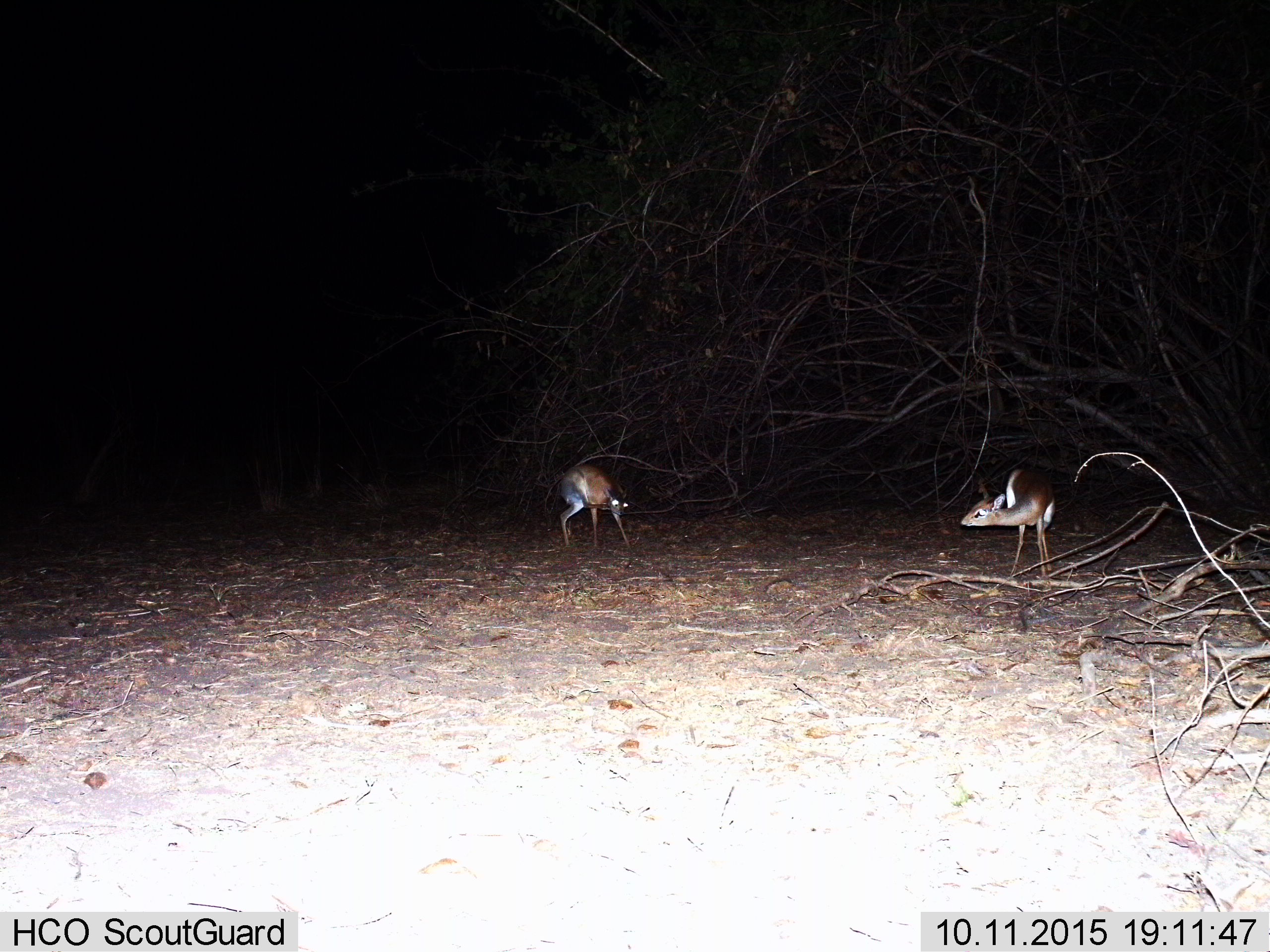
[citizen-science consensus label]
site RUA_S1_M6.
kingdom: Animalia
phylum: Chordata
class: Mammalia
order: Artiodactyla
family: Bovidae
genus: Madoqua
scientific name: Madoqua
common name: dik-dik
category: dikdik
Dikdik (dik-dik) (Madoqua), count 2. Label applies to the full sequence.